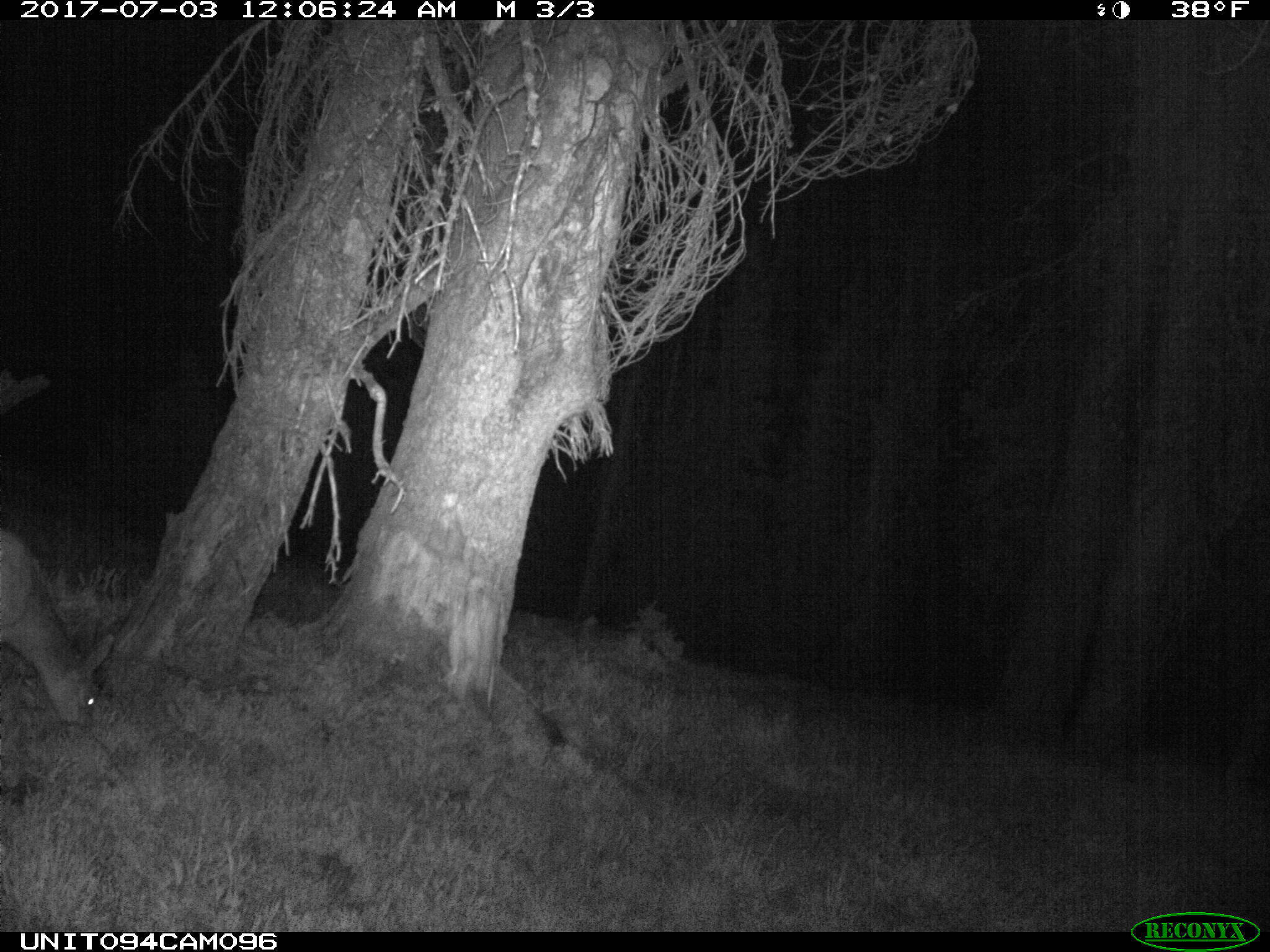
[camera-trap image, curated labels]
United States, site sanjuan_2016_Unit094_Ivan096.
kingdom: Animalia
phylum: Chordata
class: Mammalia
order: Artiodactyla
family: Cervidae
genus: Odocoileus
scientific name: Odocoileus hemionus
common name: mule deer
Odocoileus hemionus (mule deer).